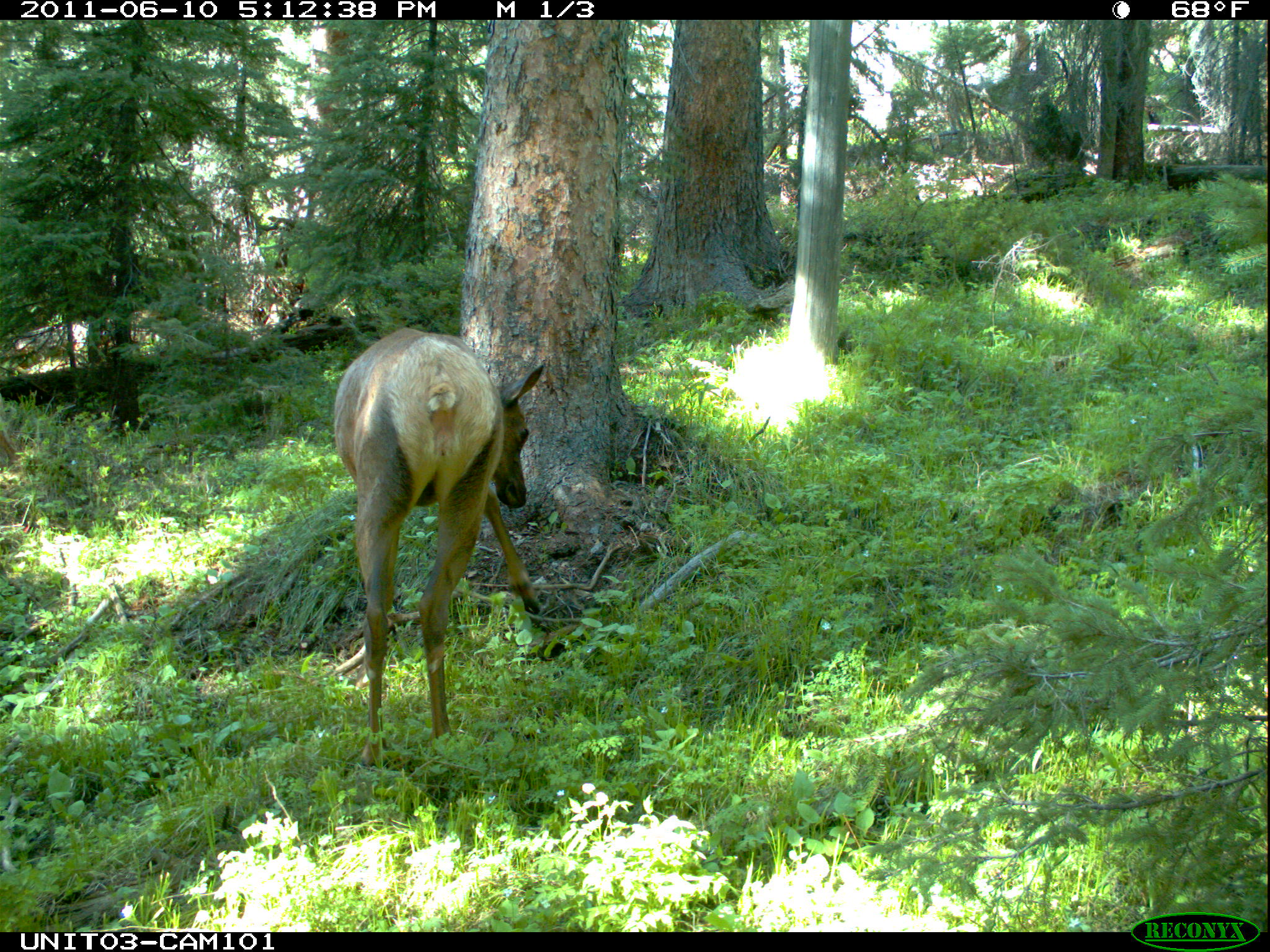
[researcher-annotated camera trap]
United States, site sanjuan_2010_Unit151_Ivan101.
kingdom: Animalia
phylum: Chordata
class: Mammalia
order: Artiodactyla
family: Cervidae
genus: Cervus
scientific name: Cervus elaphus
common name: red deer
Cervus elaphus (red deer).